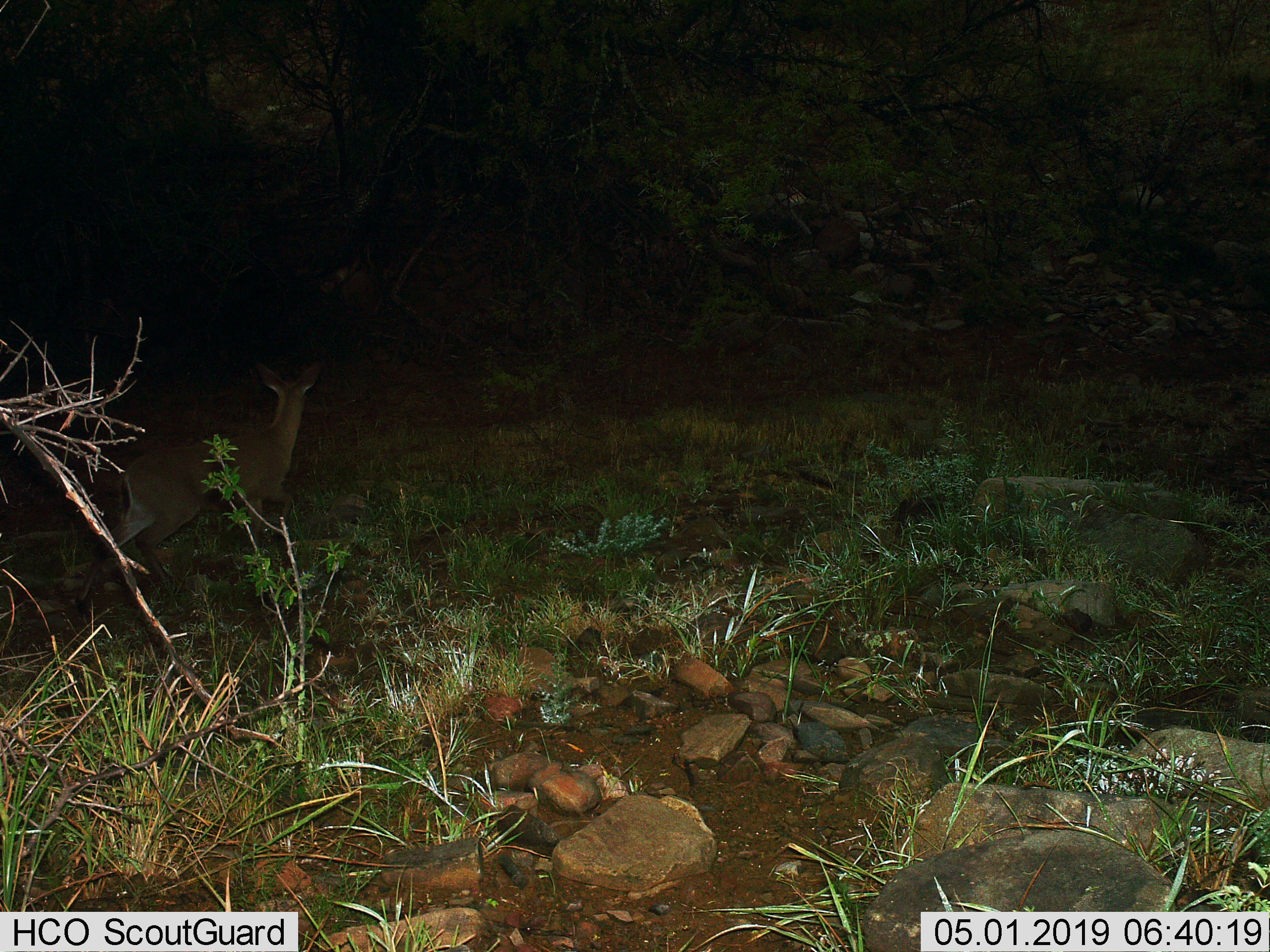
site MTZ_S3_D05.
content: unidentified animal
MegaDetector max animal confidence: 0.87